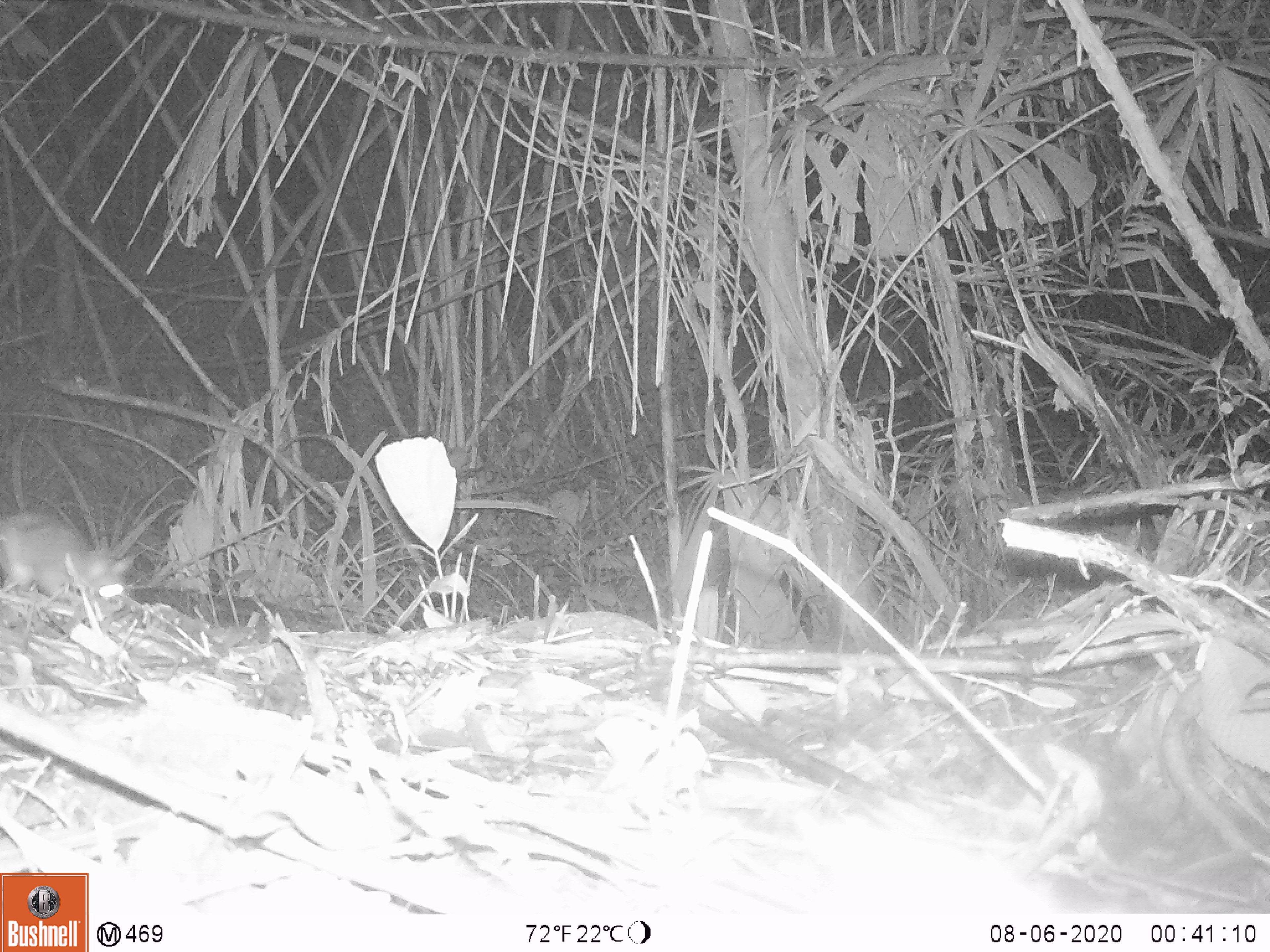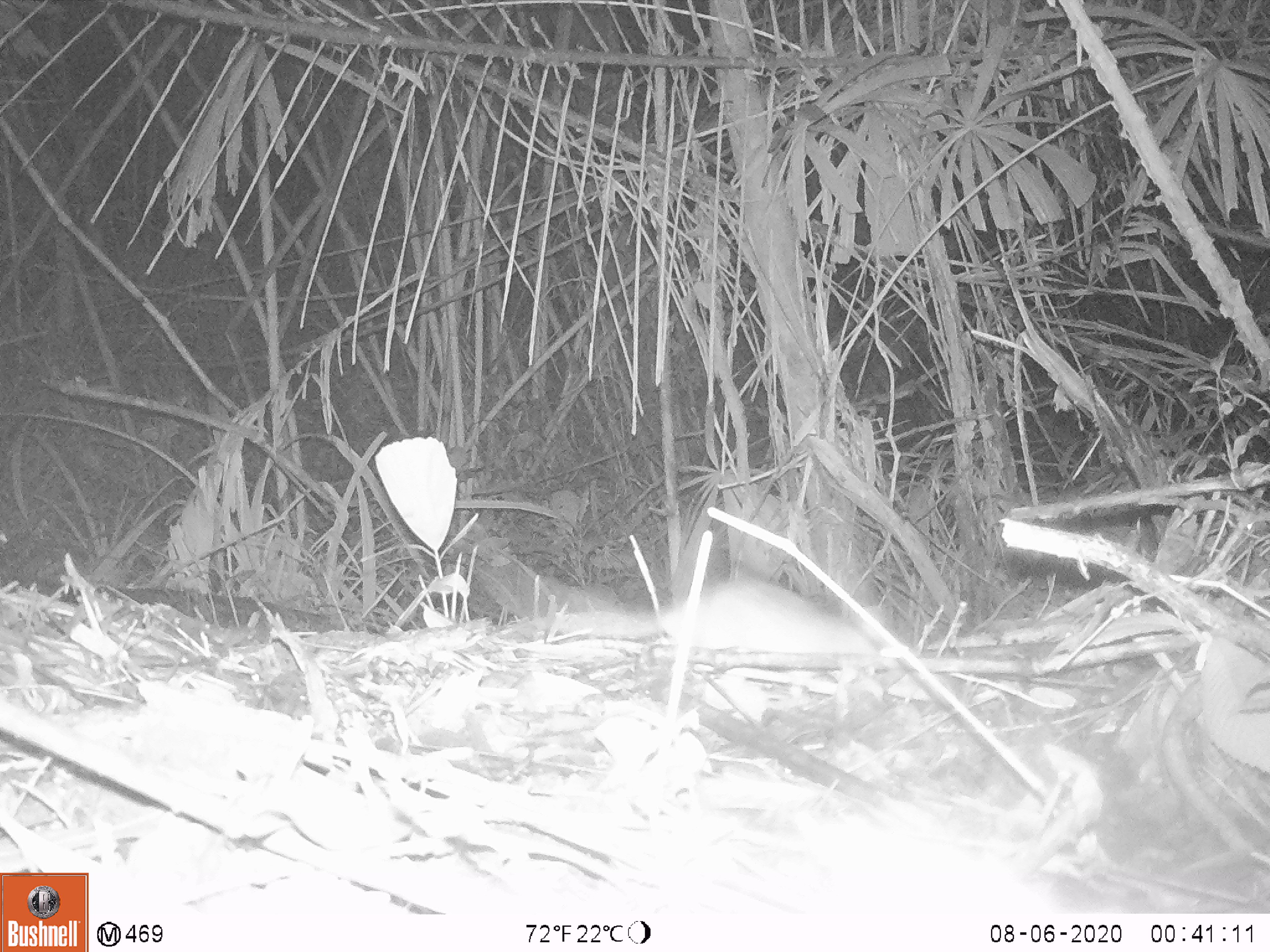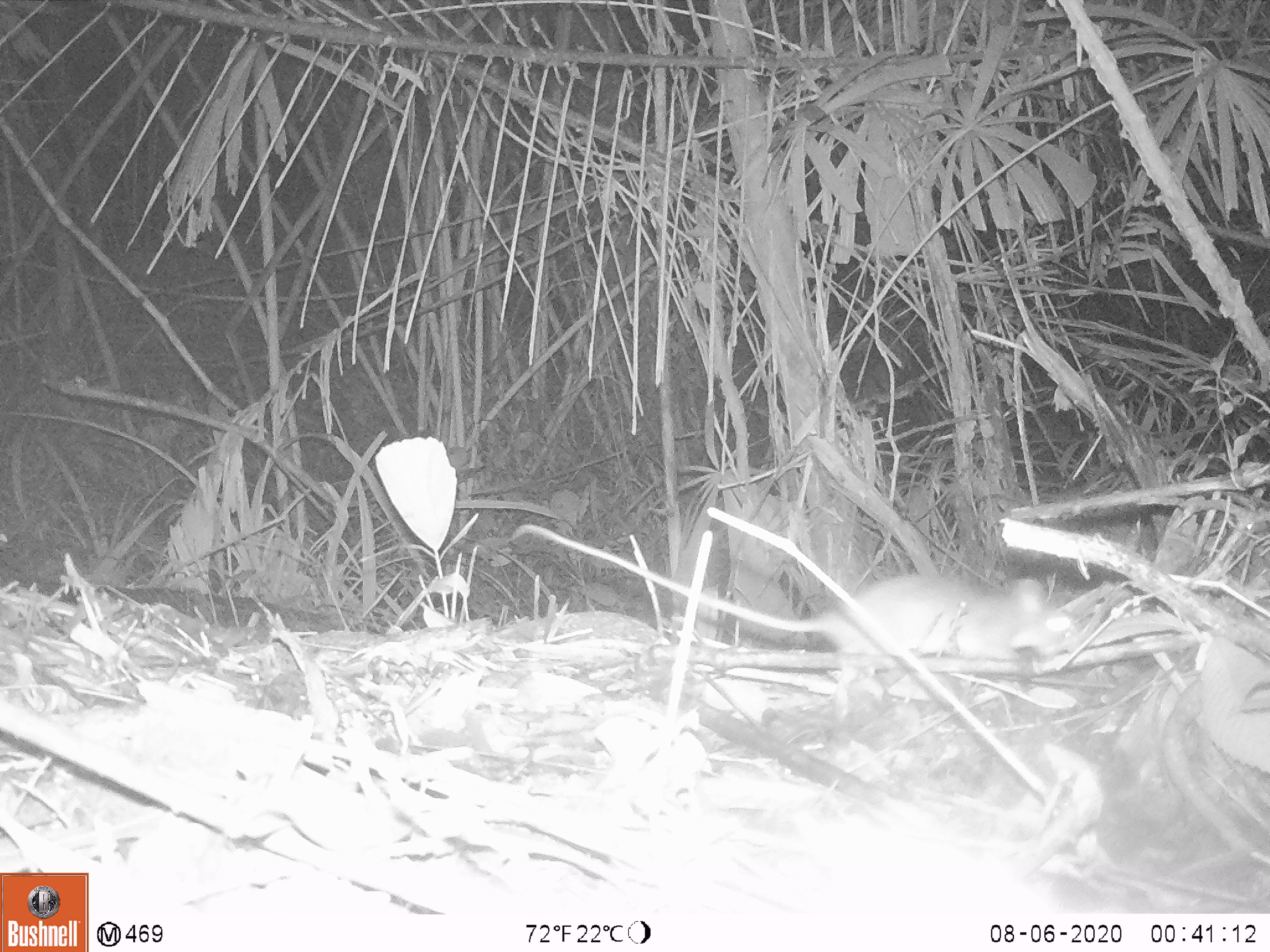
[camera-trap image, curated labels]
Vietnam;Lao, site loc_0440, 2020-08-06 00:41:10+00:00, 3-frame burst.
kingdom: Animalia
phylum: Chordata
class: Mammalia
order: Rodentia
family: Muridae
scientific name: Muridae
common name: old-world mice and rats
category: unidentified murid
Unidentified murid (old-world mice and rats) (Muridae). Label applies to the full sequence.